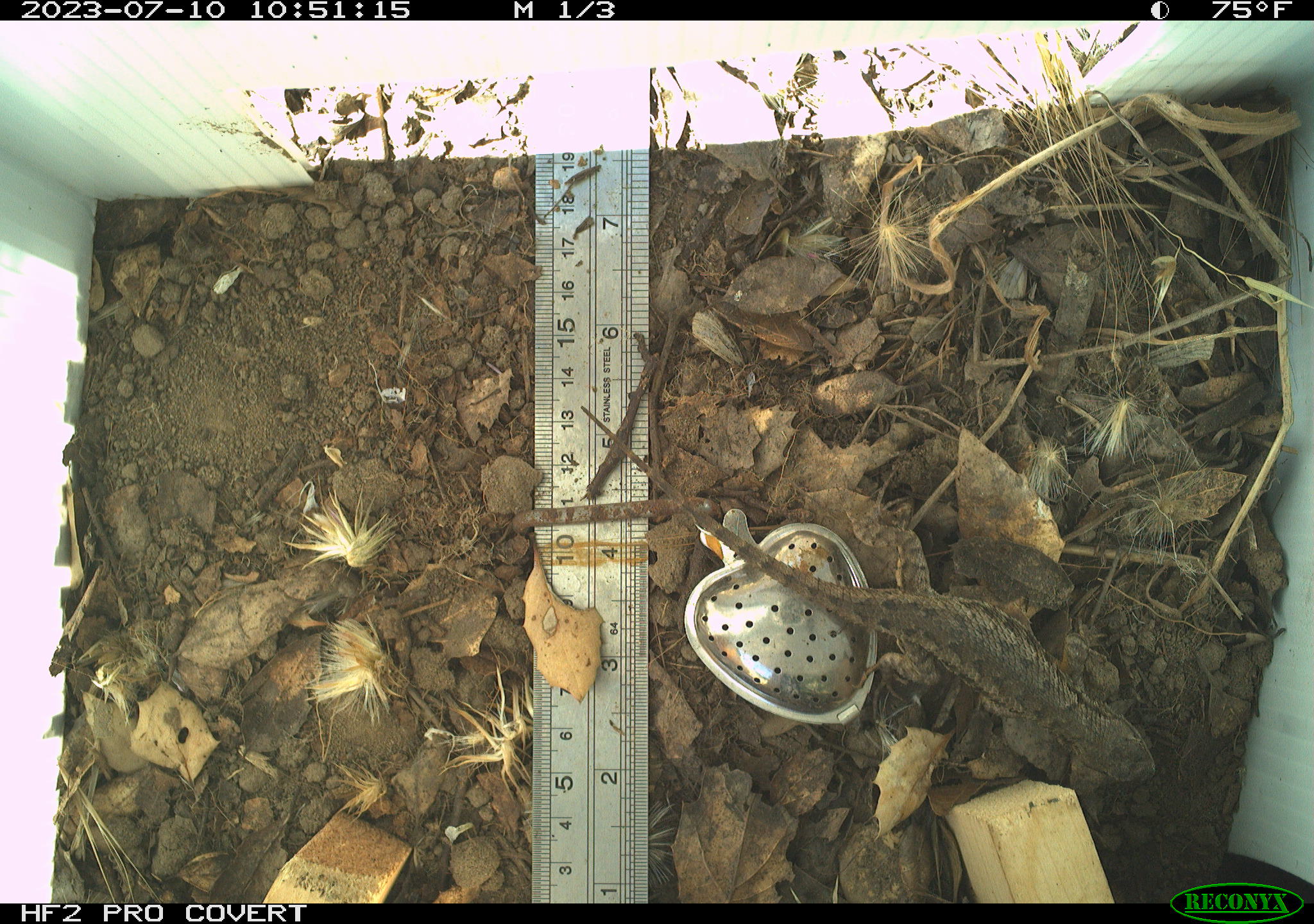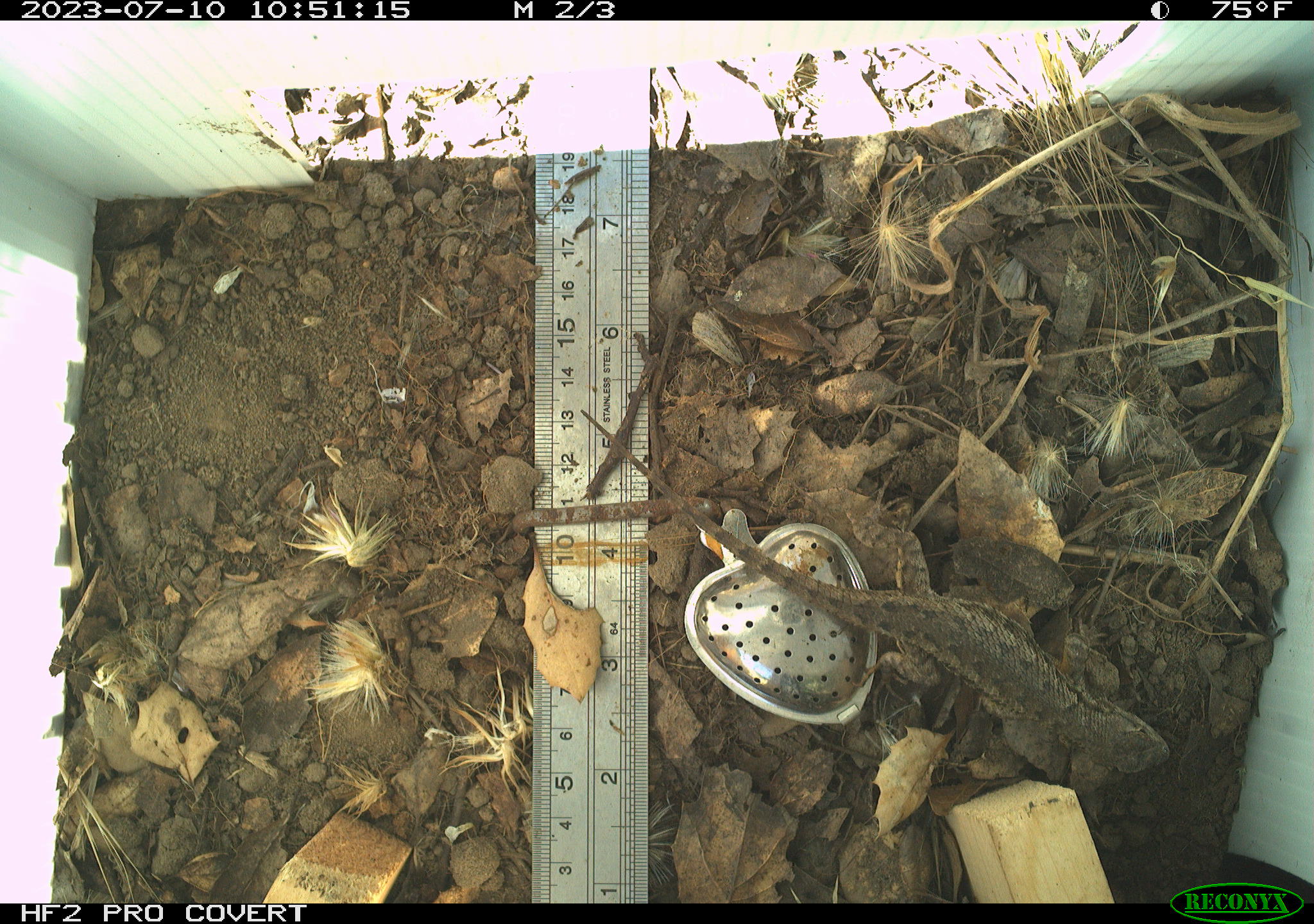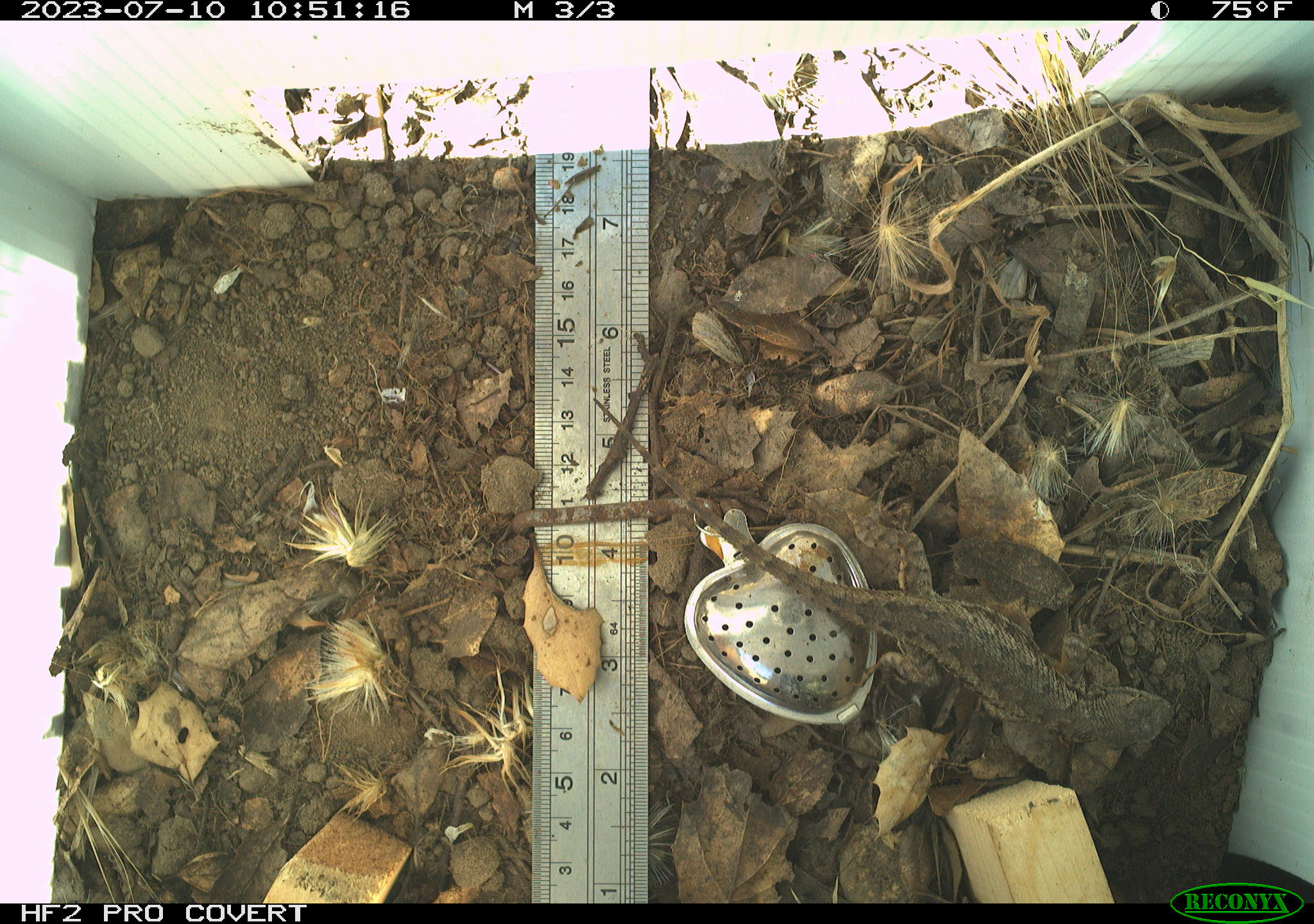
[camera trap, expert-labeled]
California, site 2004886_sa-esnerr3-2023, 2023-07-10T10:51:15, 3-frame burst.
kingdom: Animalia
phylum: Chordata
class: Reptilia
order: Squamata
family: Phrynosomatidae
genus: Sceloporus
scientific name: Sceloporus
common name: spiny lizards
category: sceloporus species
Sceloporus species (spiny lizards) (Sceloporus).